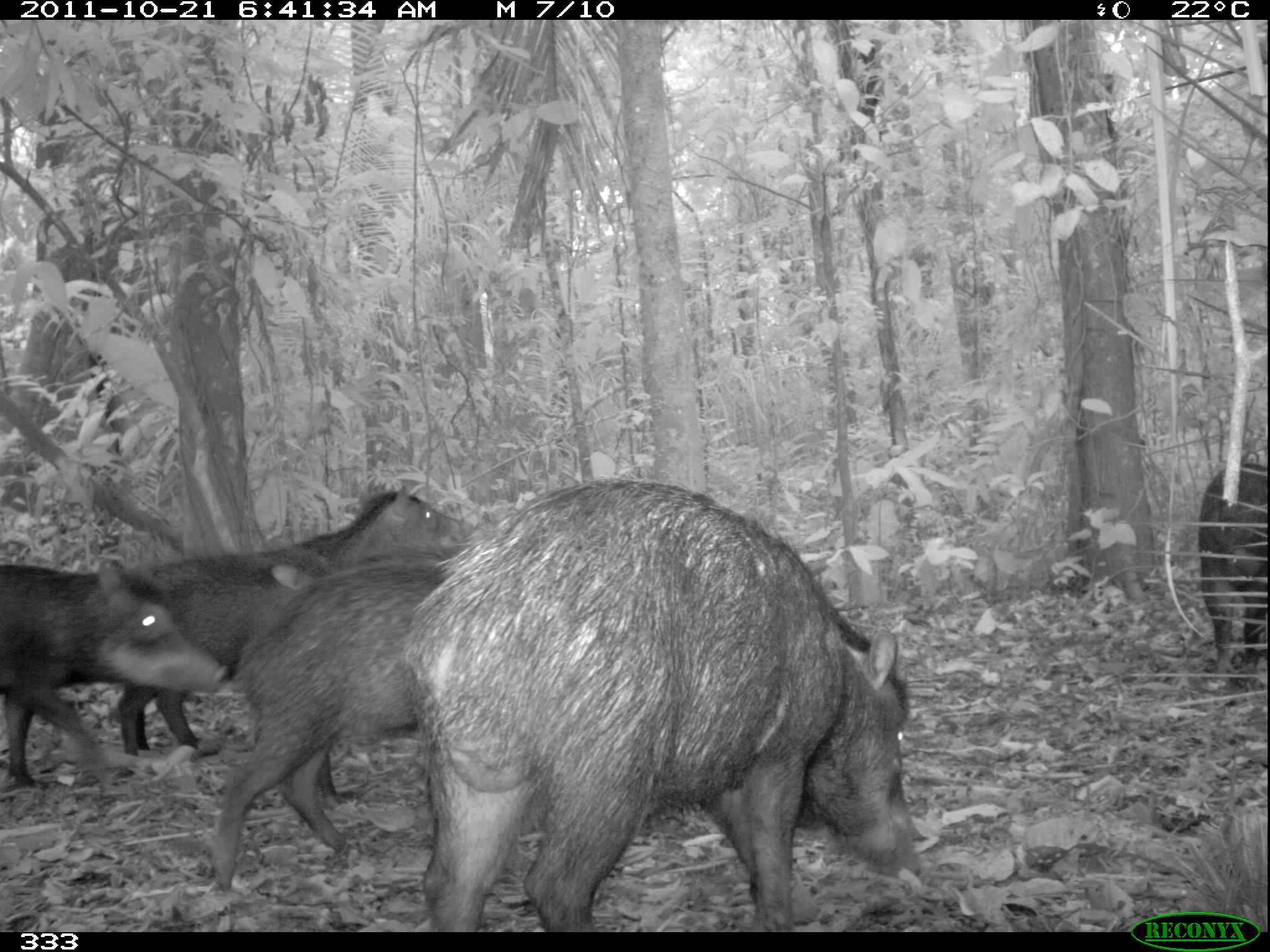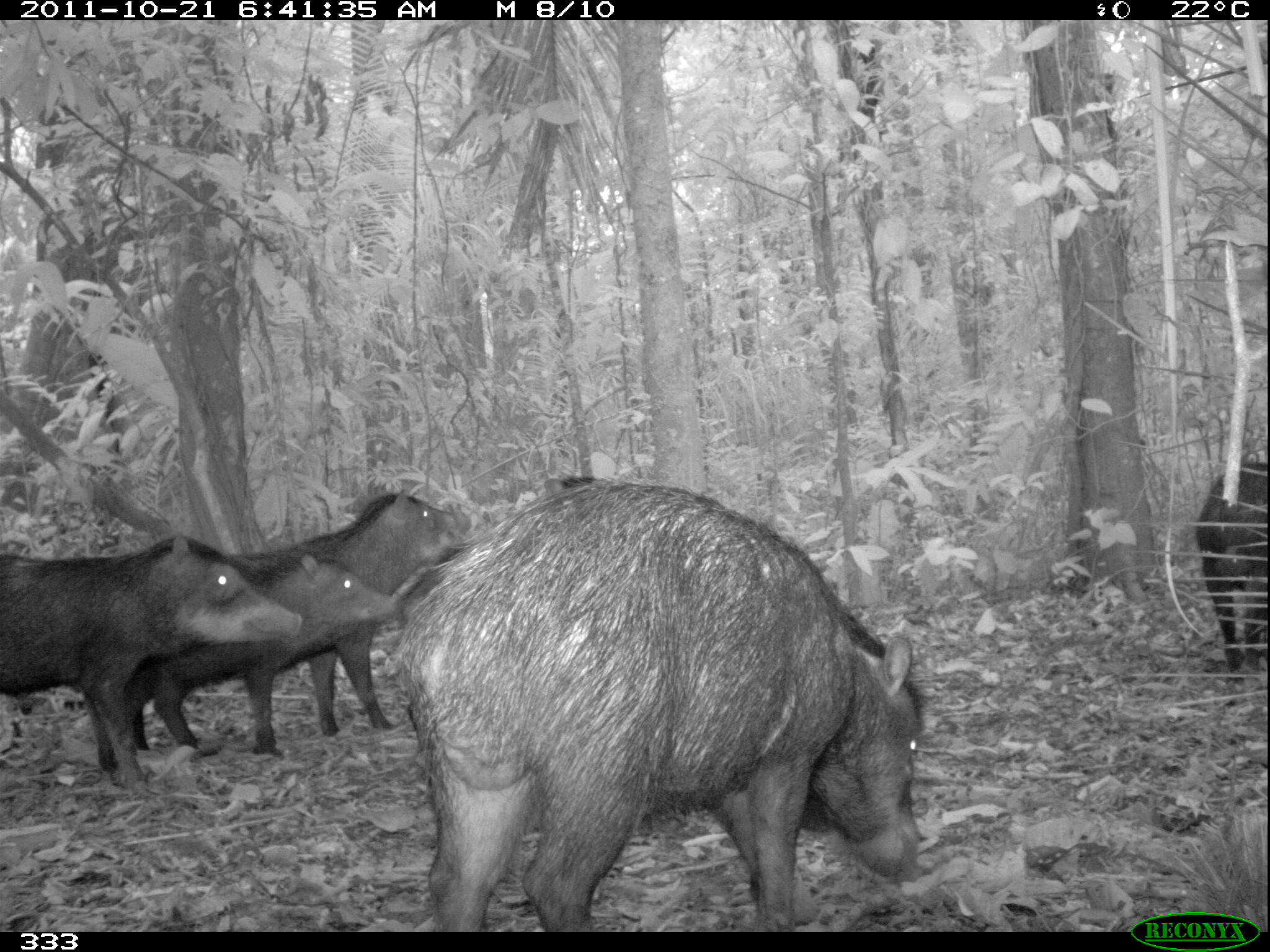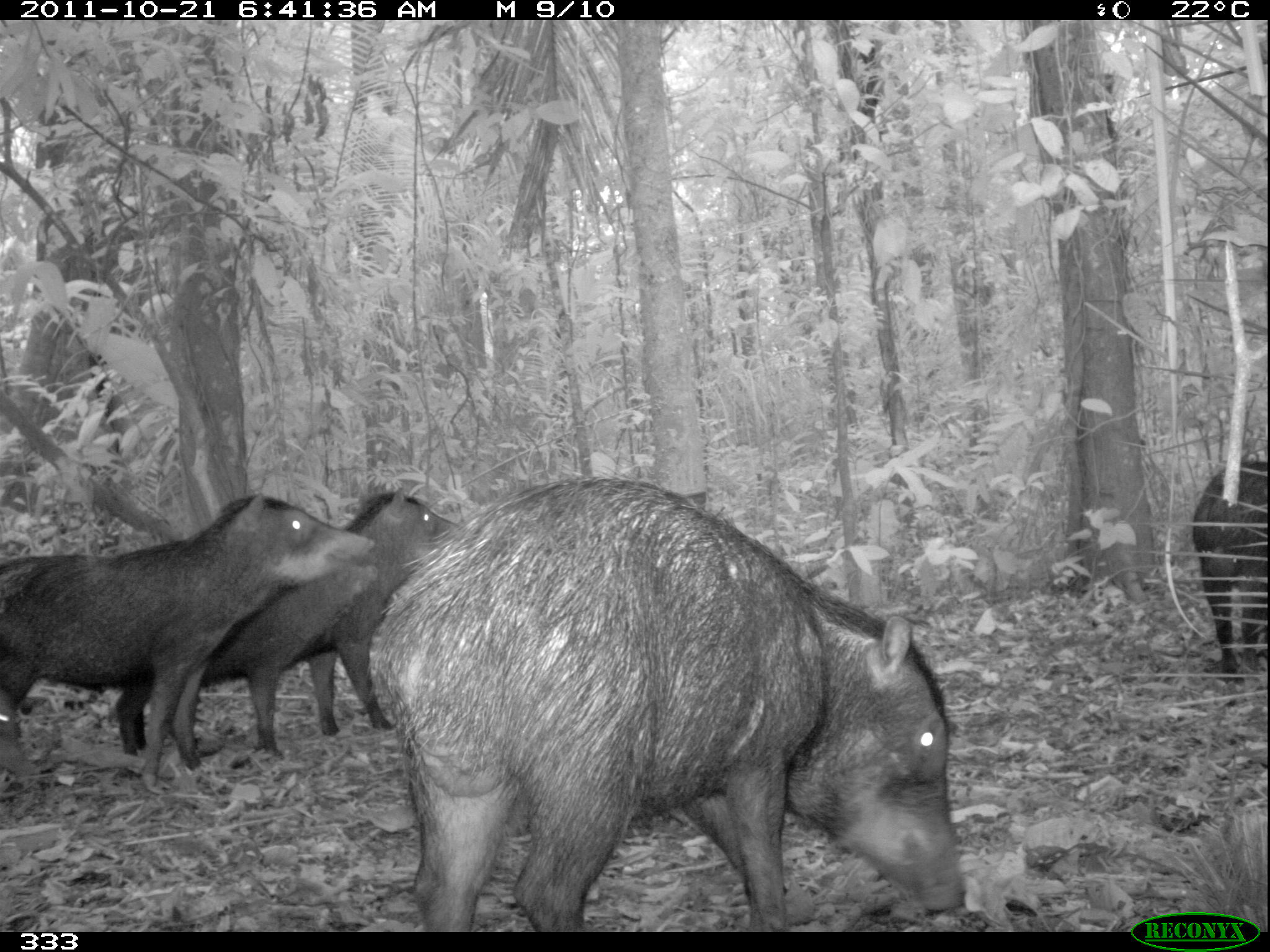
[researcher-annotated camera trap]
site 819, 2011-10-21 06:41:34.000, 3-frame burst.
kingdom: Animalia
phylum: Chordata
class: Mammalia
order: Artiodactyla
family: Tayassuidae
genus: Tayassu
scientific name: Tayassu pecari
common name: white-lipped peccary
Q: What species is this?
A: Tayassu pecari (white-lipped peccary).